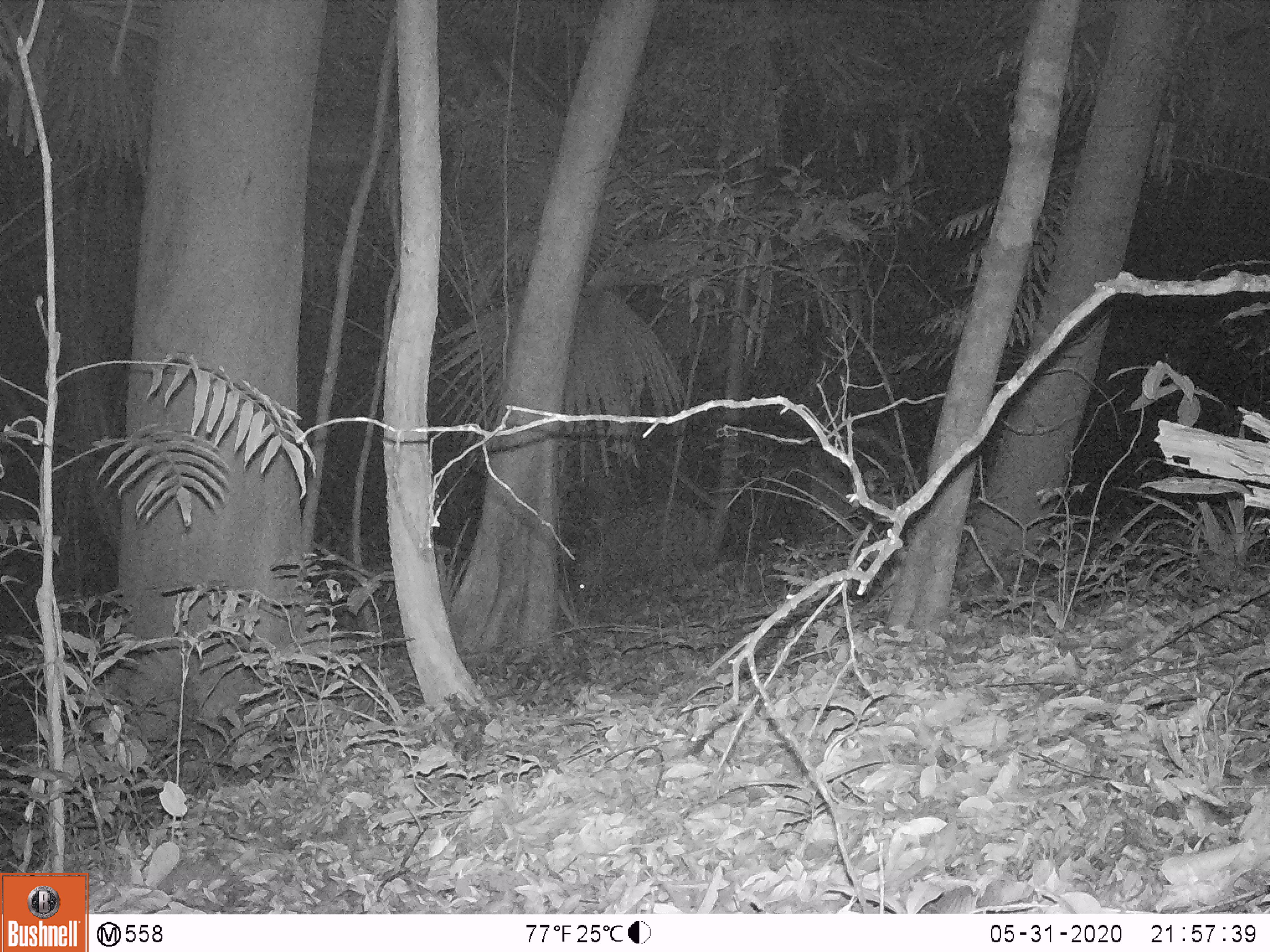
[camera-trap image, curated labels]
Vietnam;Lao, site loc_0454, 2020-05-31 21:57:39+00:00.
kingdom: Animalia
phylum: Chordata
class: Mammalia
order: Artiodactyla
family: Suidae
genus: Sus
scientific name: Sus scrofa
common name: eurasian wild pig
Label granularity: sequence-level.